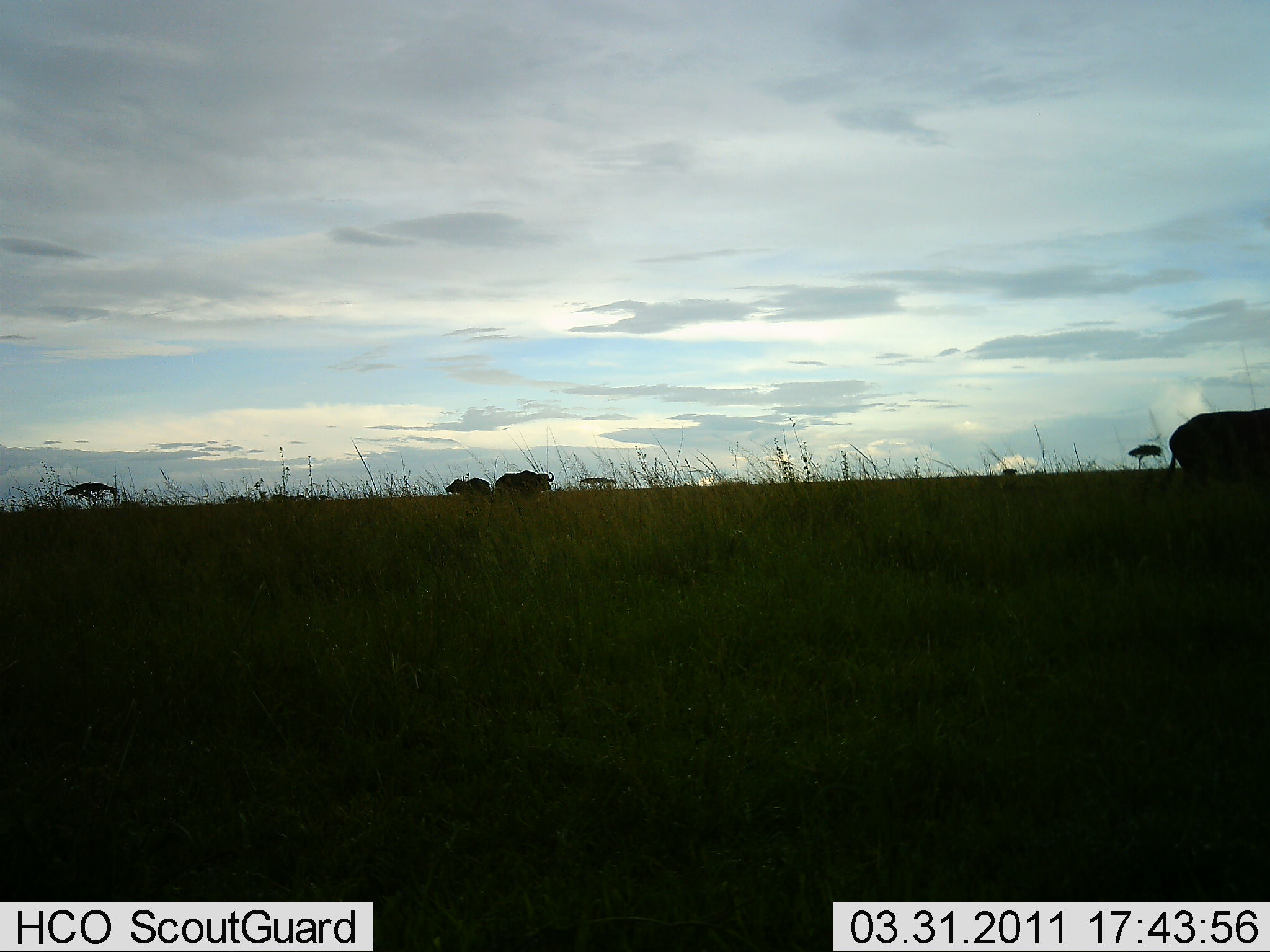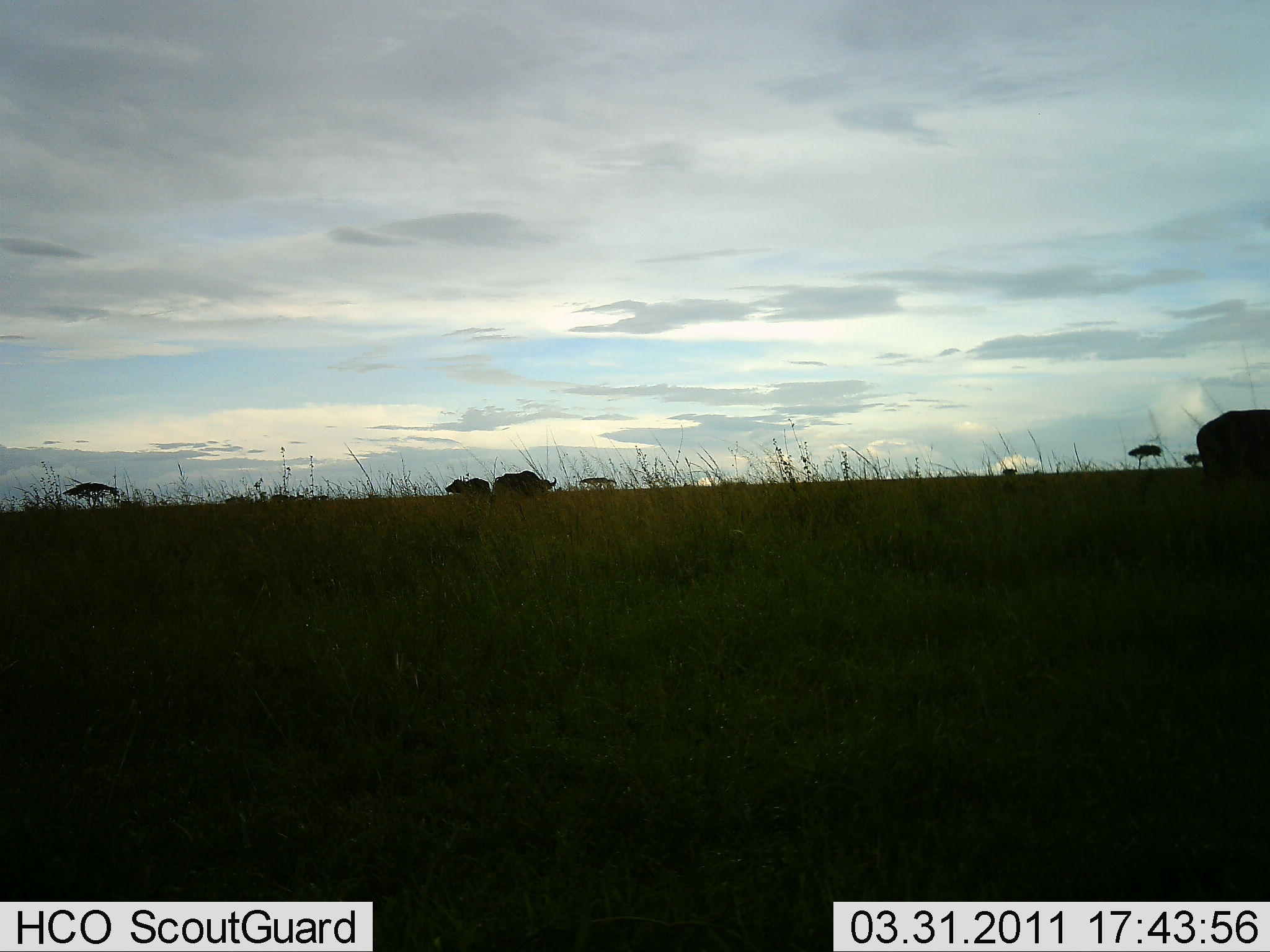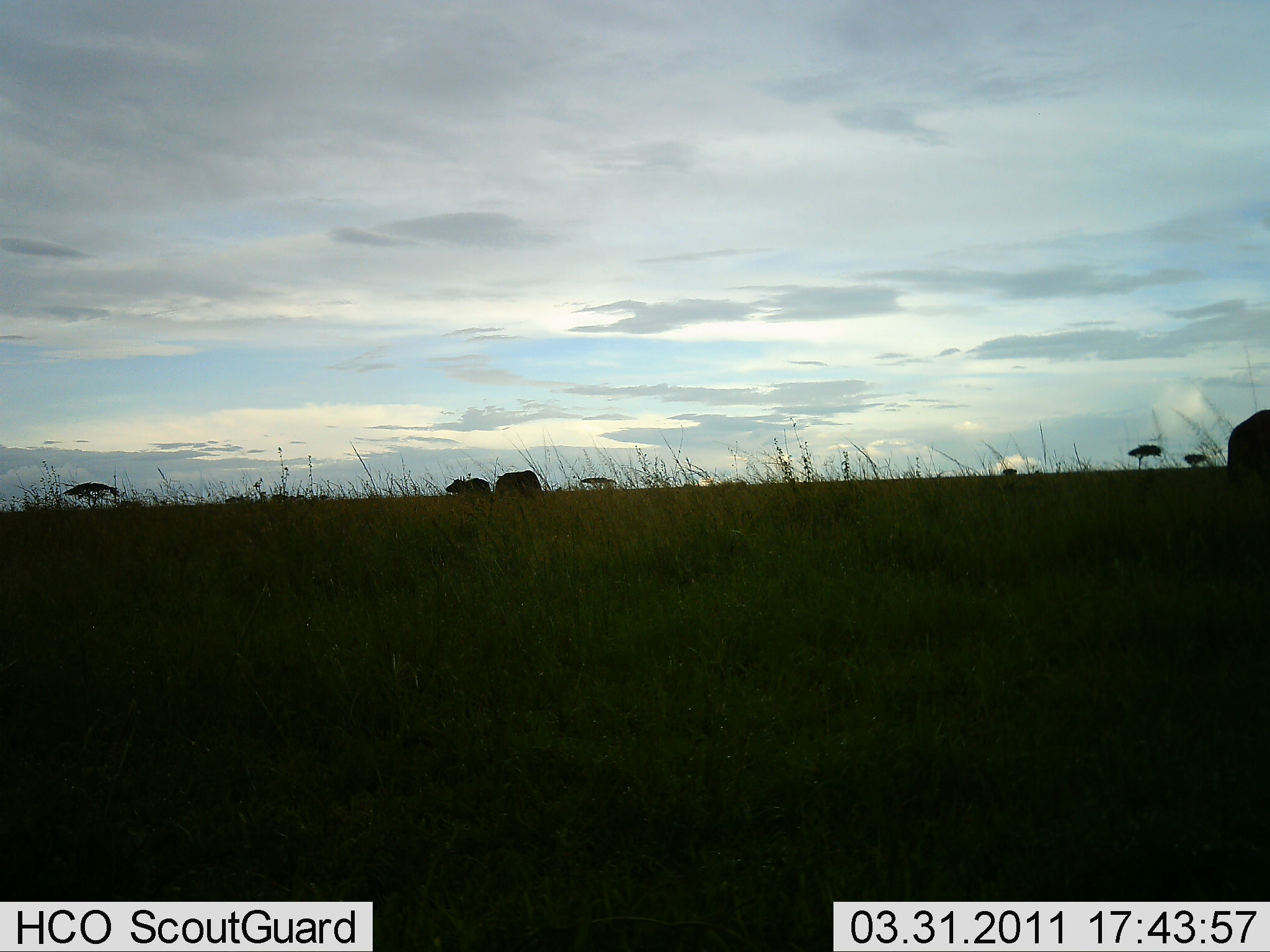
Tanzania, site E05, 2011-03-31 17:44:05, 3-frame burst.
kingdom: Animalia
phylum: Chordata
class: Mammalia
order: Artiodactyla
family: Bovidae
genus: Syncerus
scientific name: Syncerus caffer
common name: cape buffalo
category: buffalo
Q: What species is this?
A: Buffalo (cape buffalo) (Syncerus caffer).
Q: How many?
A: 3.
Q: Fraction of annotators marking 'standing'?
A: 92%.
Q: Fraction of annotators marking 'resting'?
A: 0%.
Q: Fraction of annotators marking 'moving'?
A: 42%.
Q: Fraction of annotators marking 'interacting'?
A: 0%.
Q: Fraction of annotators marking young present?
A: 0%.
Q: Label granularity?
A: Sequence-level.